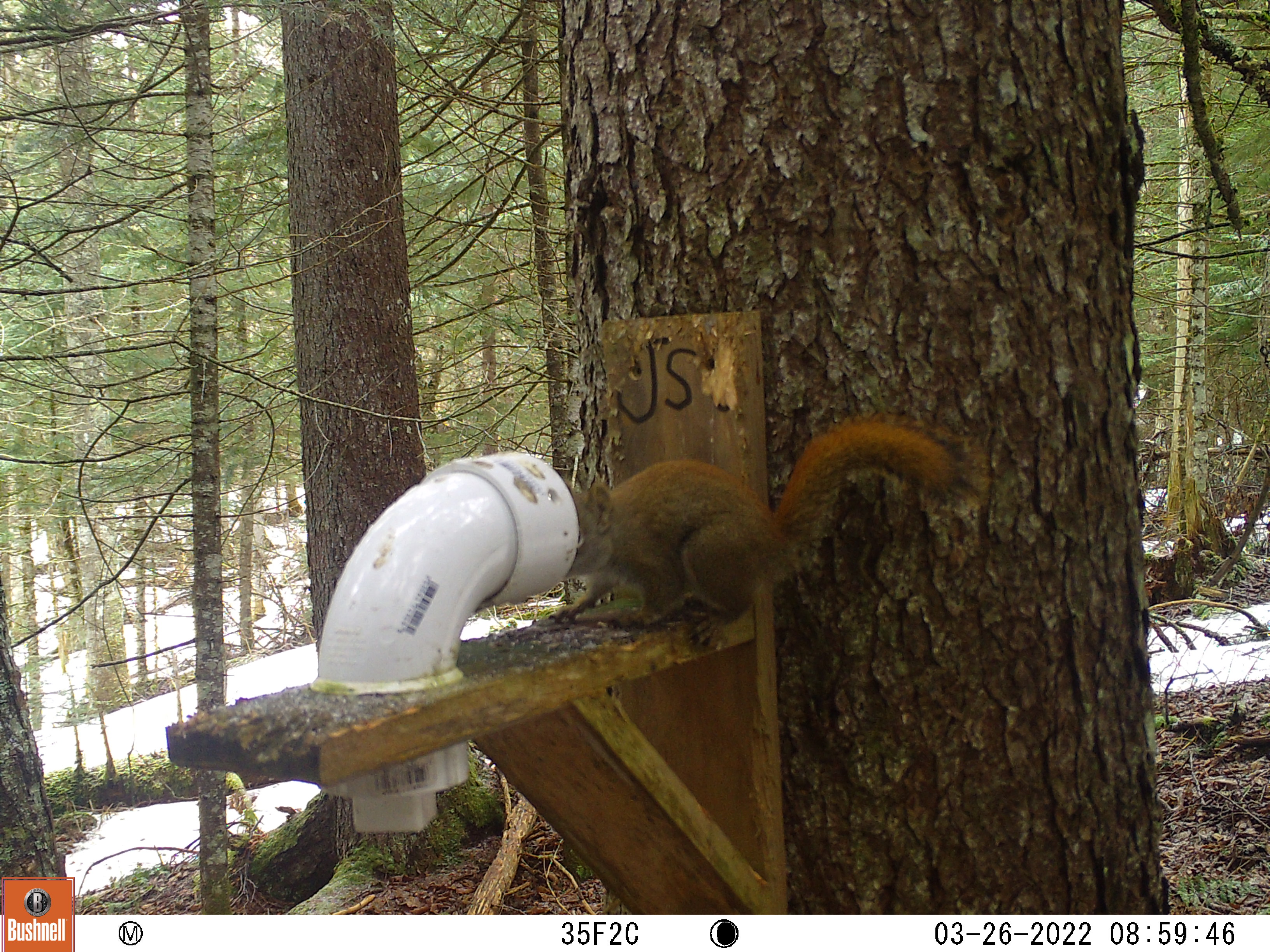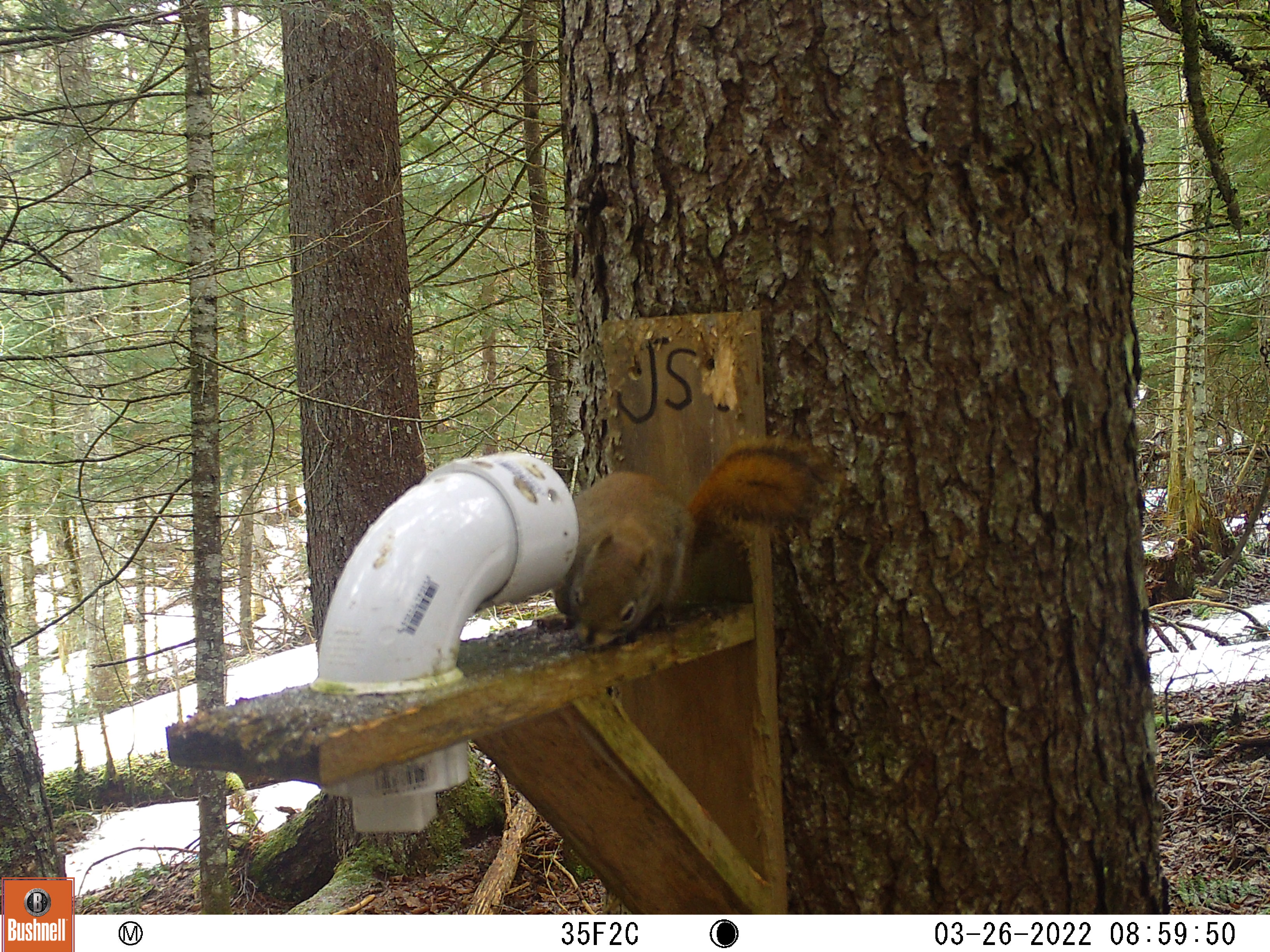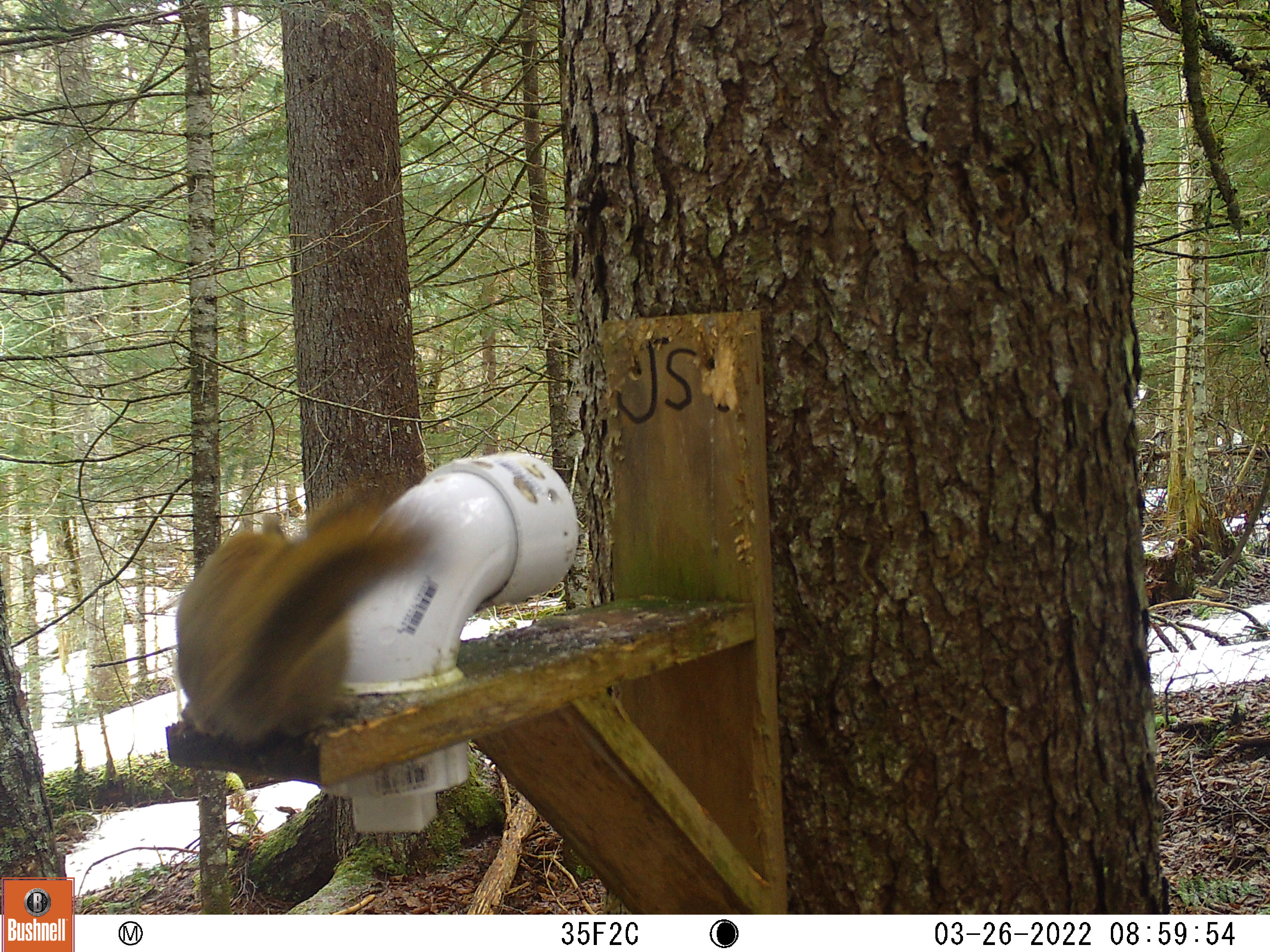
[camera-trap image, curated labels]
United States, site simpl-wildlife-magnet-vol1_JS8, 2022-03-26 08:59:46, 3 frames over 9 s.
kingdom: Animalia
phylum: Chordata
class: Mammalia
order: Rodentia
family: Sciuridae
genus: Tamiasciurus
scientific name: Tamiasciurus hudsonicus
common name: red squirrel